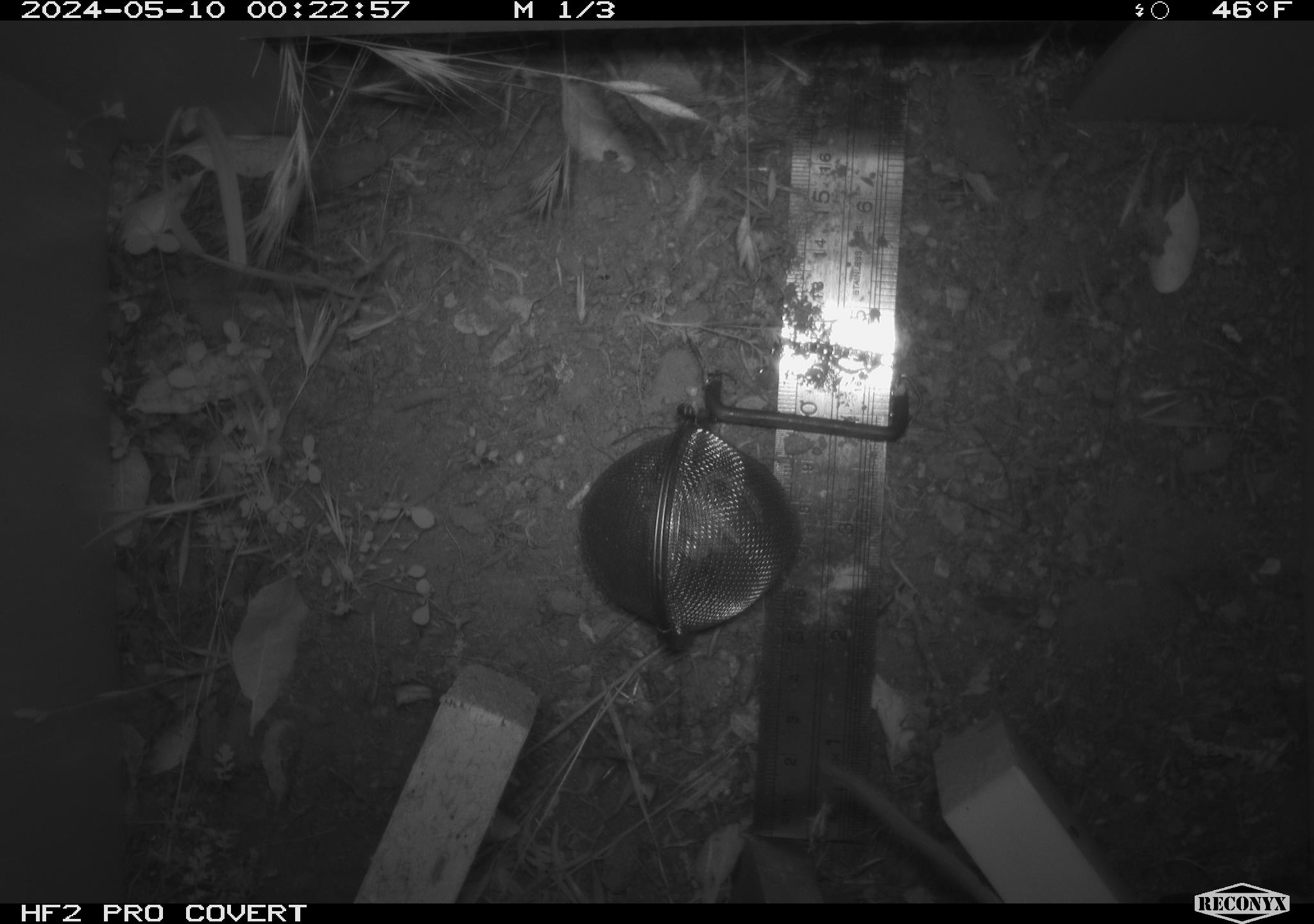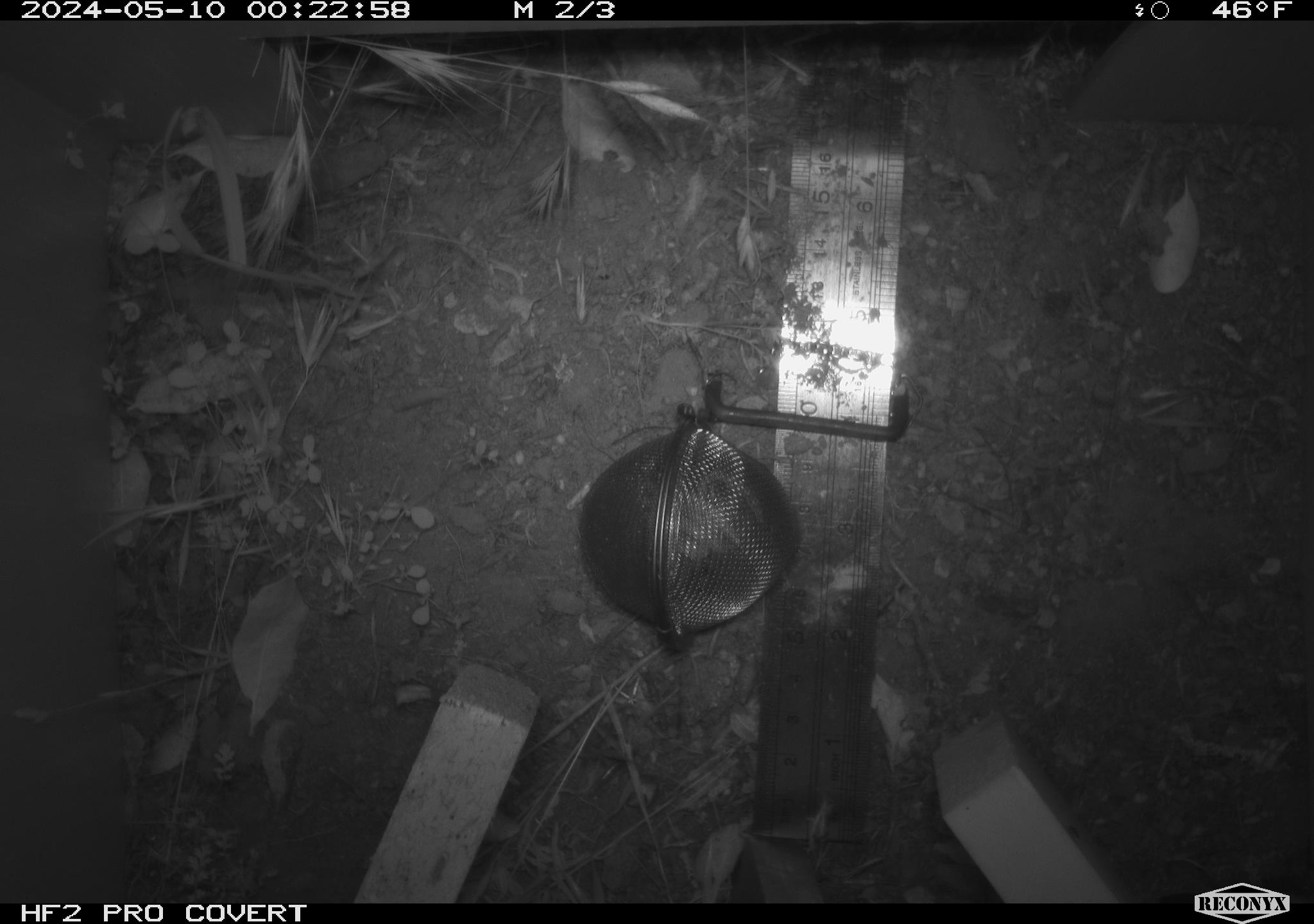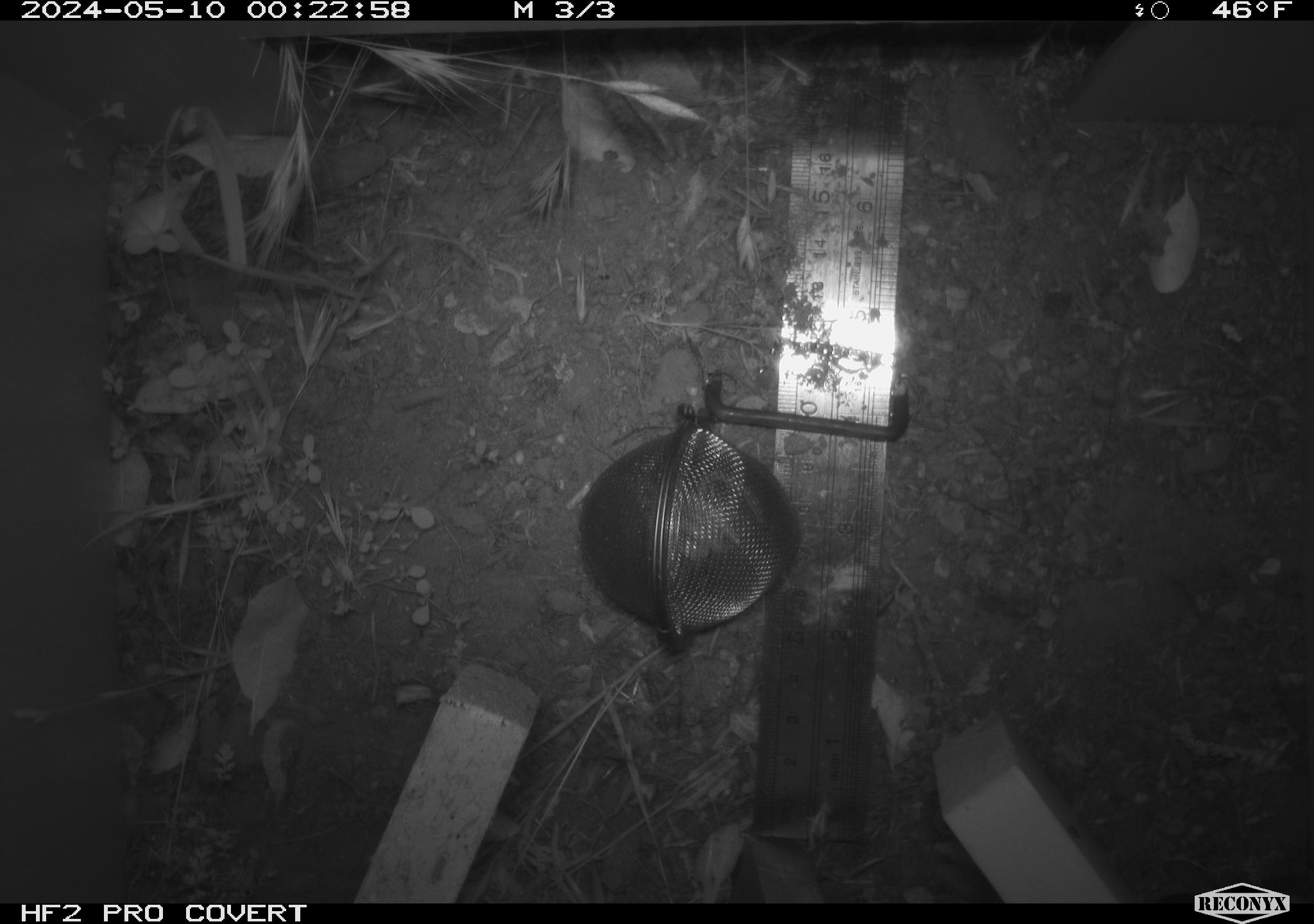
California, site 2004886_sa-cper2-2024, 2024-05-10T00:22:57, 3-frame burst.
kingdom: Animalia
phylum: Chordata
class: Mammalia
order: Rodentia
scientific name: Rodentia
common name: rodent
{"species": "rodent (Rodentia)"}